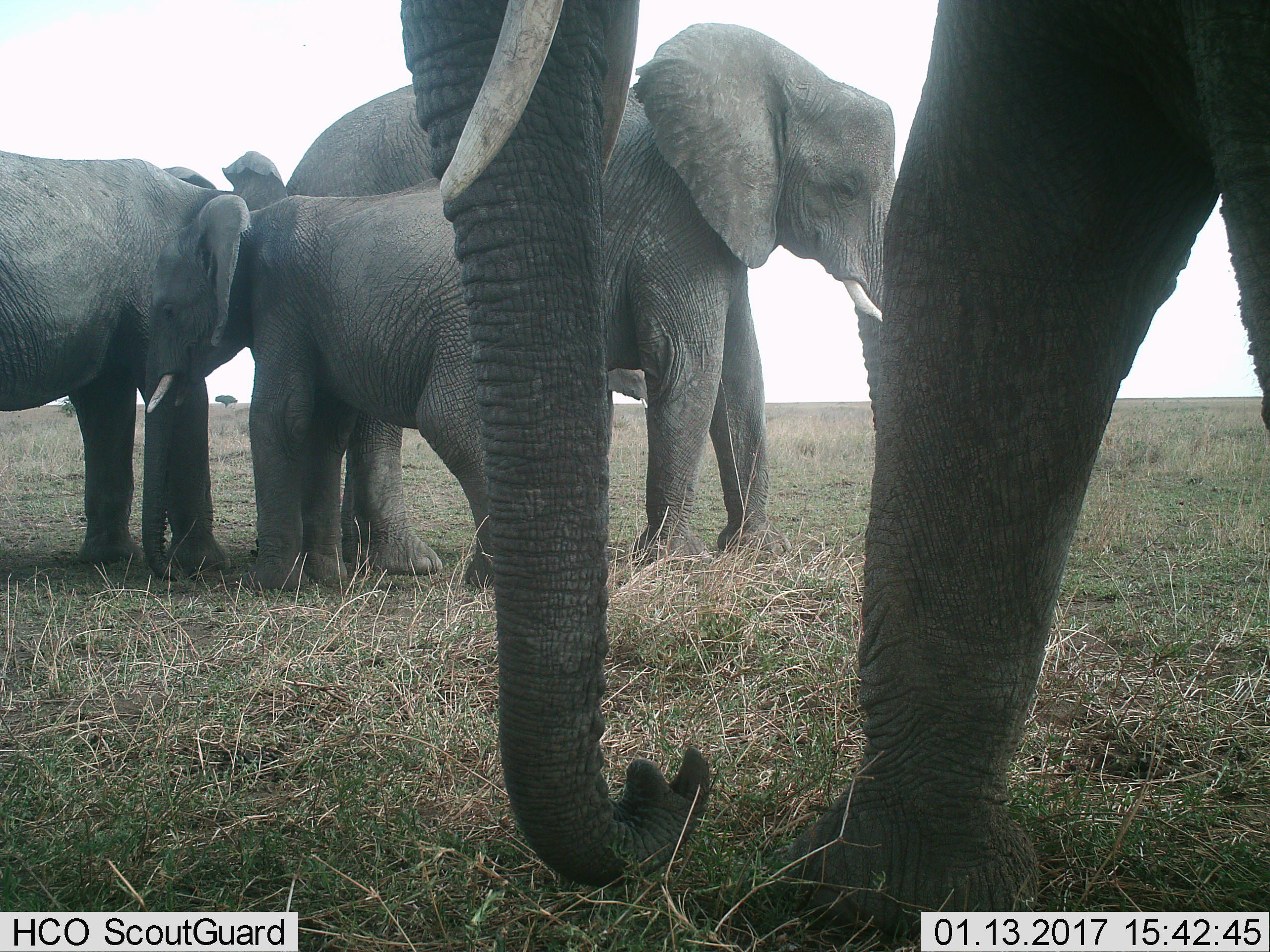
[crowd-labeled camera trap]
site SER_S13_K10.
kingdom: Animalia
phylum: Chordata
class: Mammalia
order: Proboscidea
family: Elephantidae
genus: Loxodonta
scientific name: Loxodonta africana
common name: african bush elephant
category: elephant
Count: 4.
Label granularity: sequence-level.